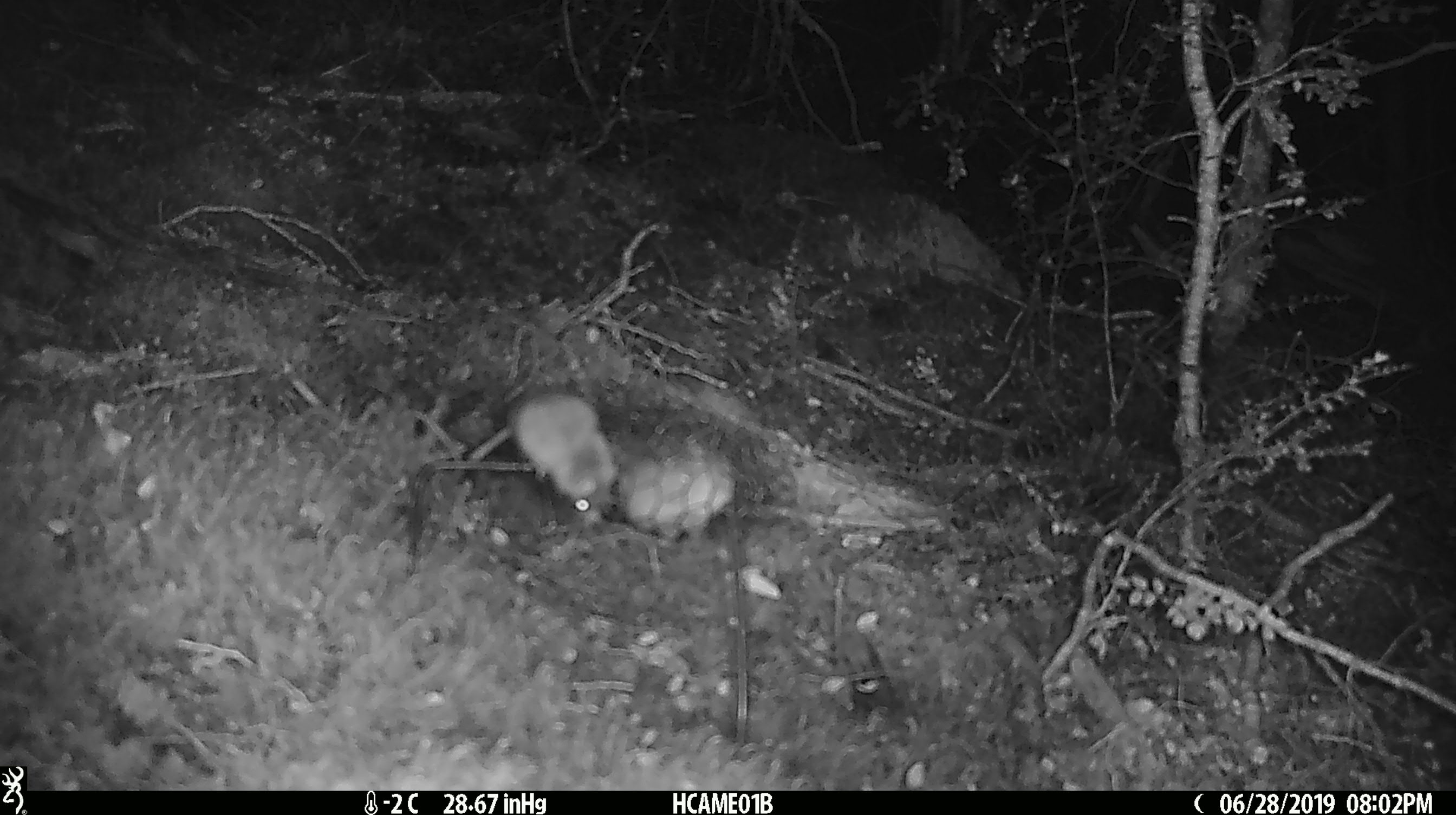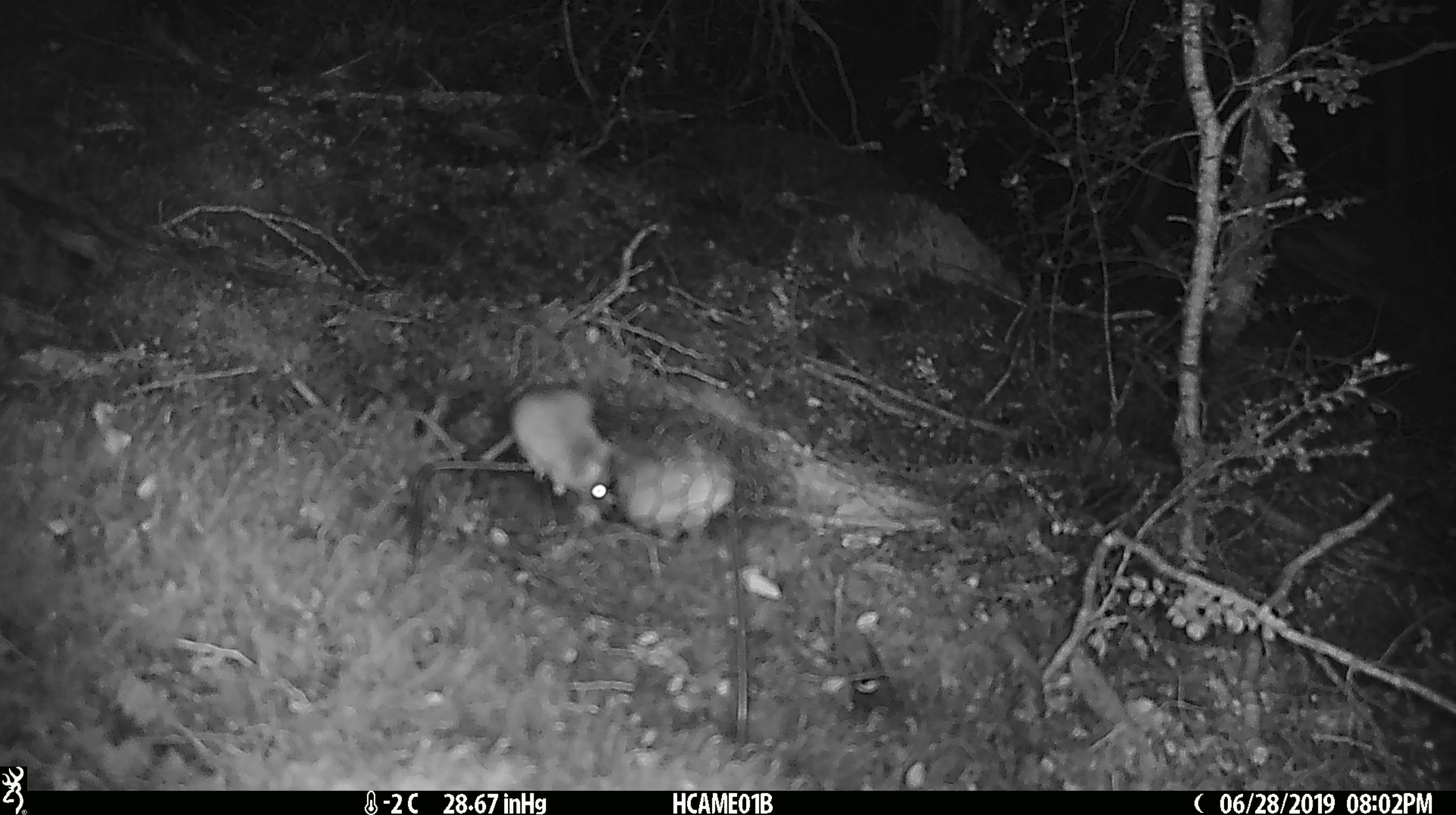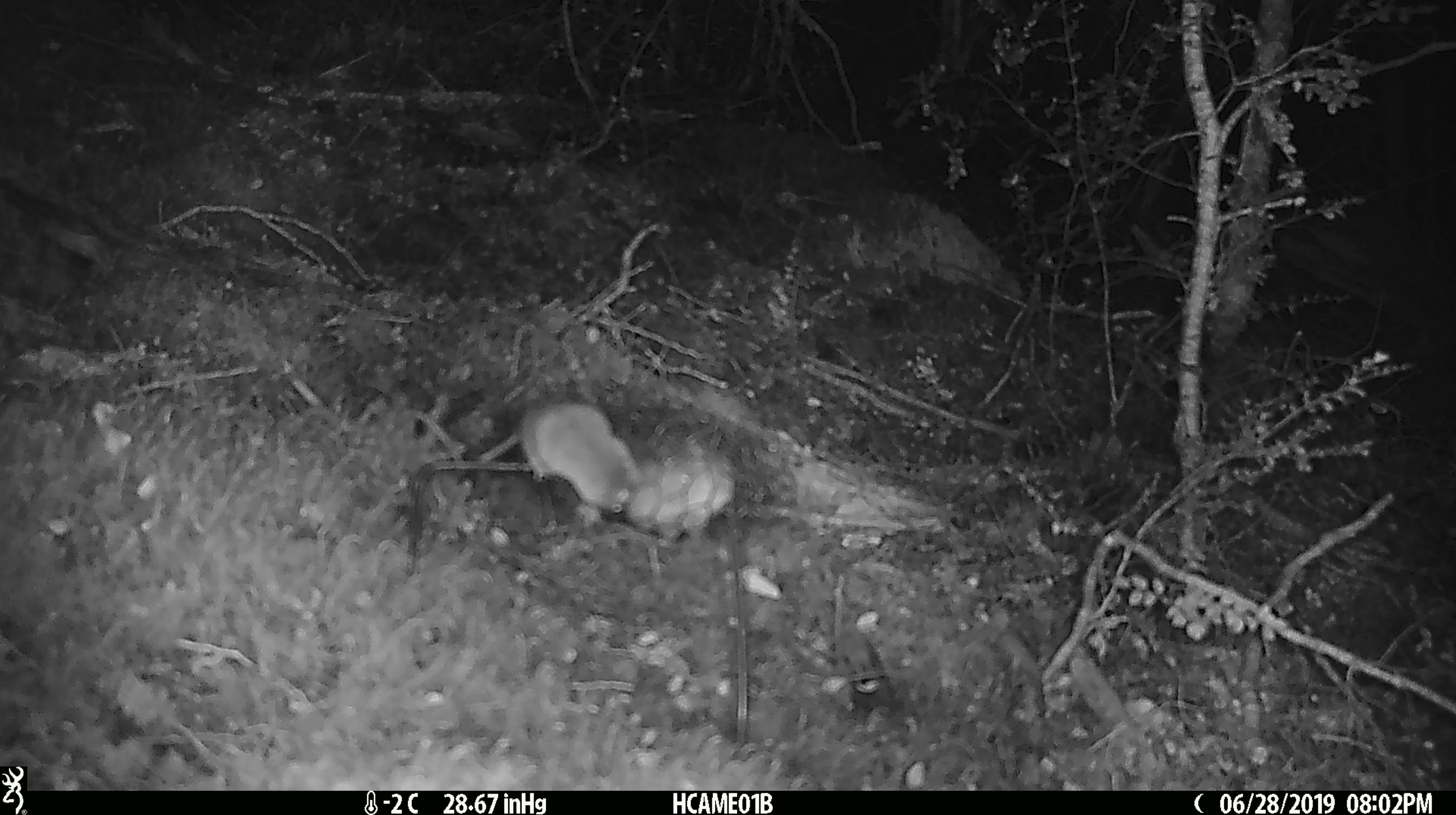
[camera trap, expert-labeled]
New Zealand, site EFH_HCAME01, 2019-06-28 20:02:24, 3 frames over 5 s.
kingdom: Animalia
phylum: Chordata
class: Mammalia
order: Rodentia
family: Muridae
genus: Mus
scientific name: Mus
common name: mouse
Mouse (Mus).